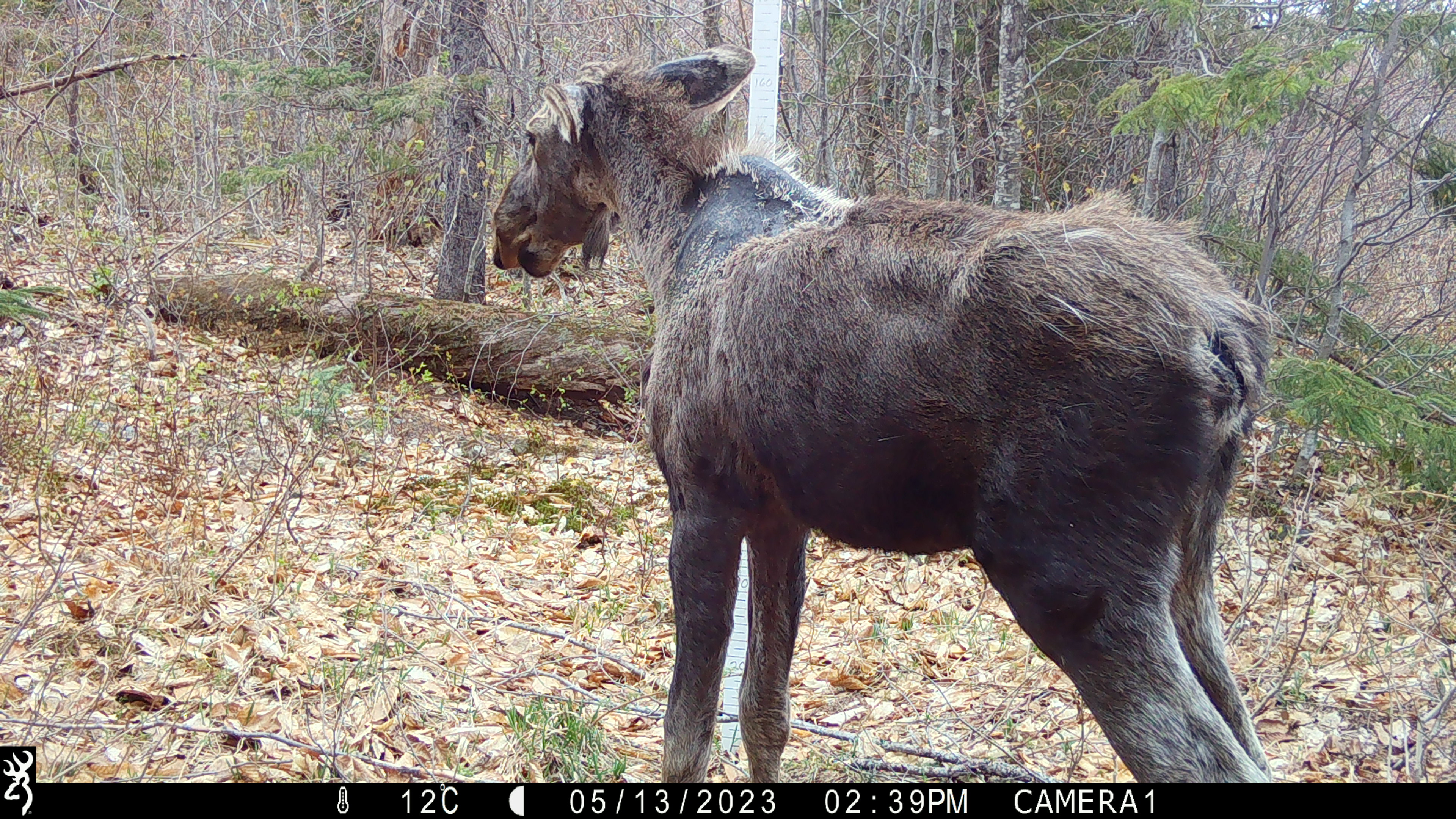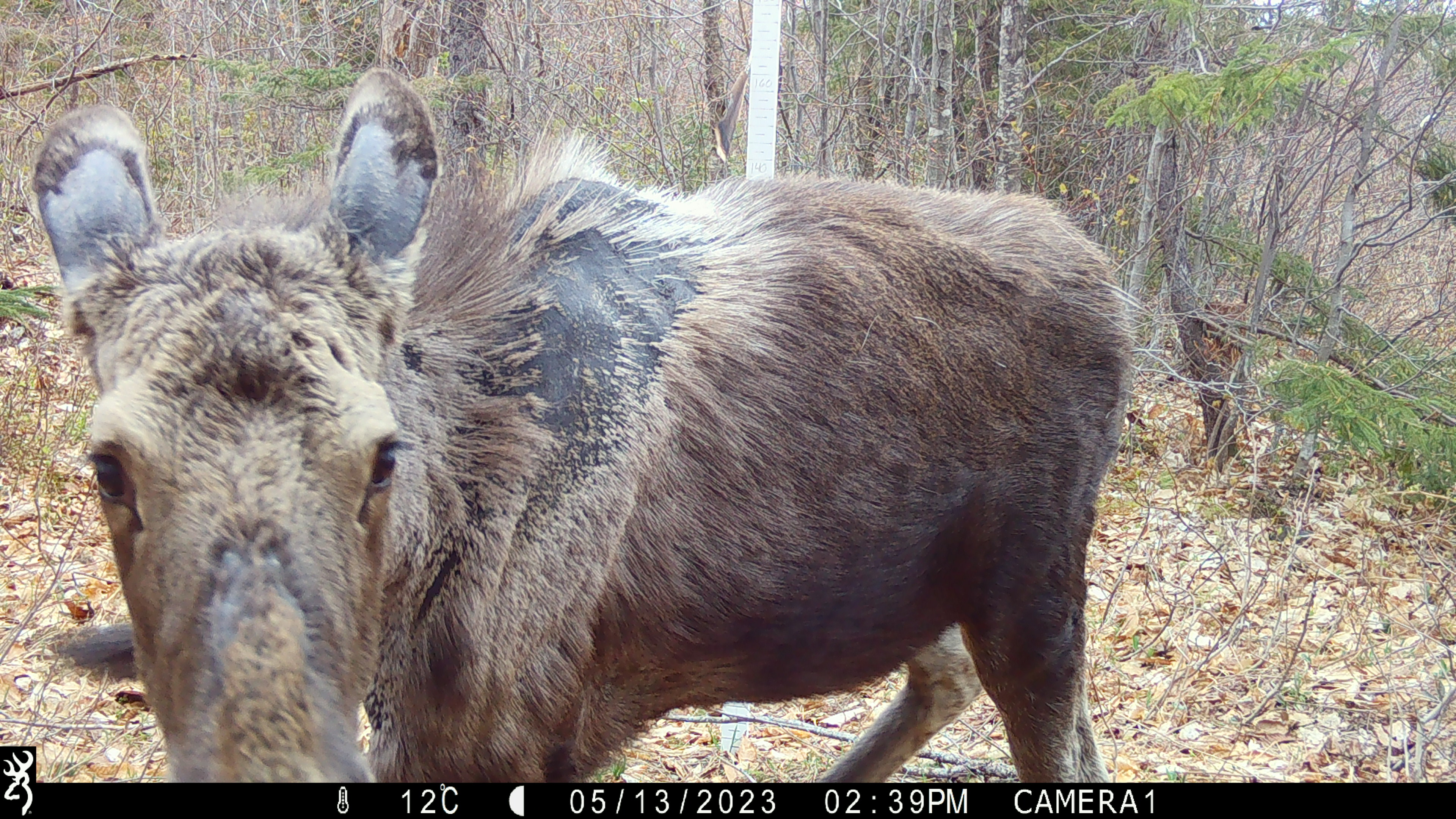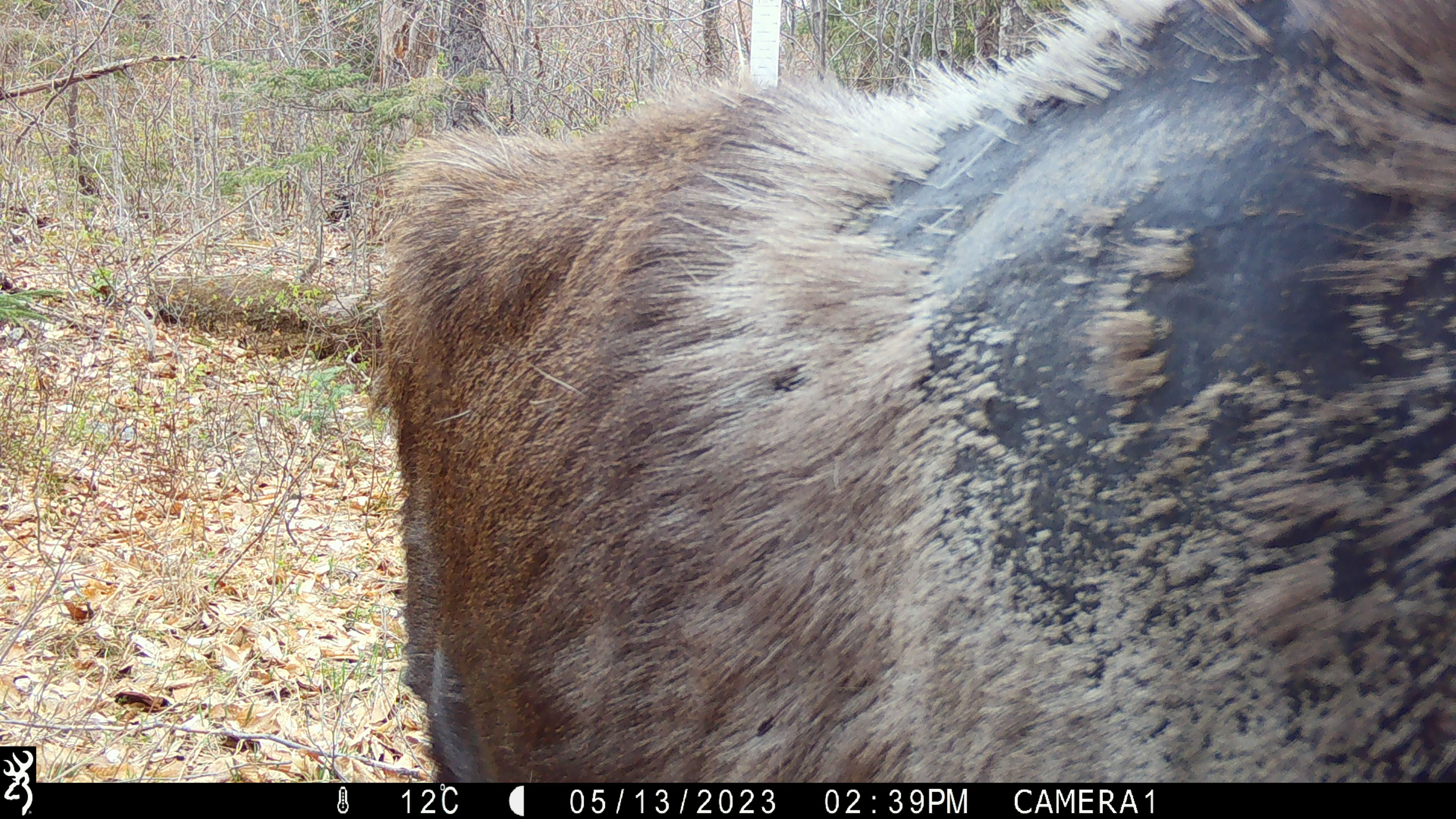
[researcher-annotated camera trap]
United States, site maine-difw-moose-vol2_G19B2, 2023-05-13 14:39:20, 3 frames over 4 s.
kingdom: Animalia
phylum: Chordata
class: Mammalia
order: Artiodactyla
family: Cervidae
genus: Alces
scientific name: Alces alces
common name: moose